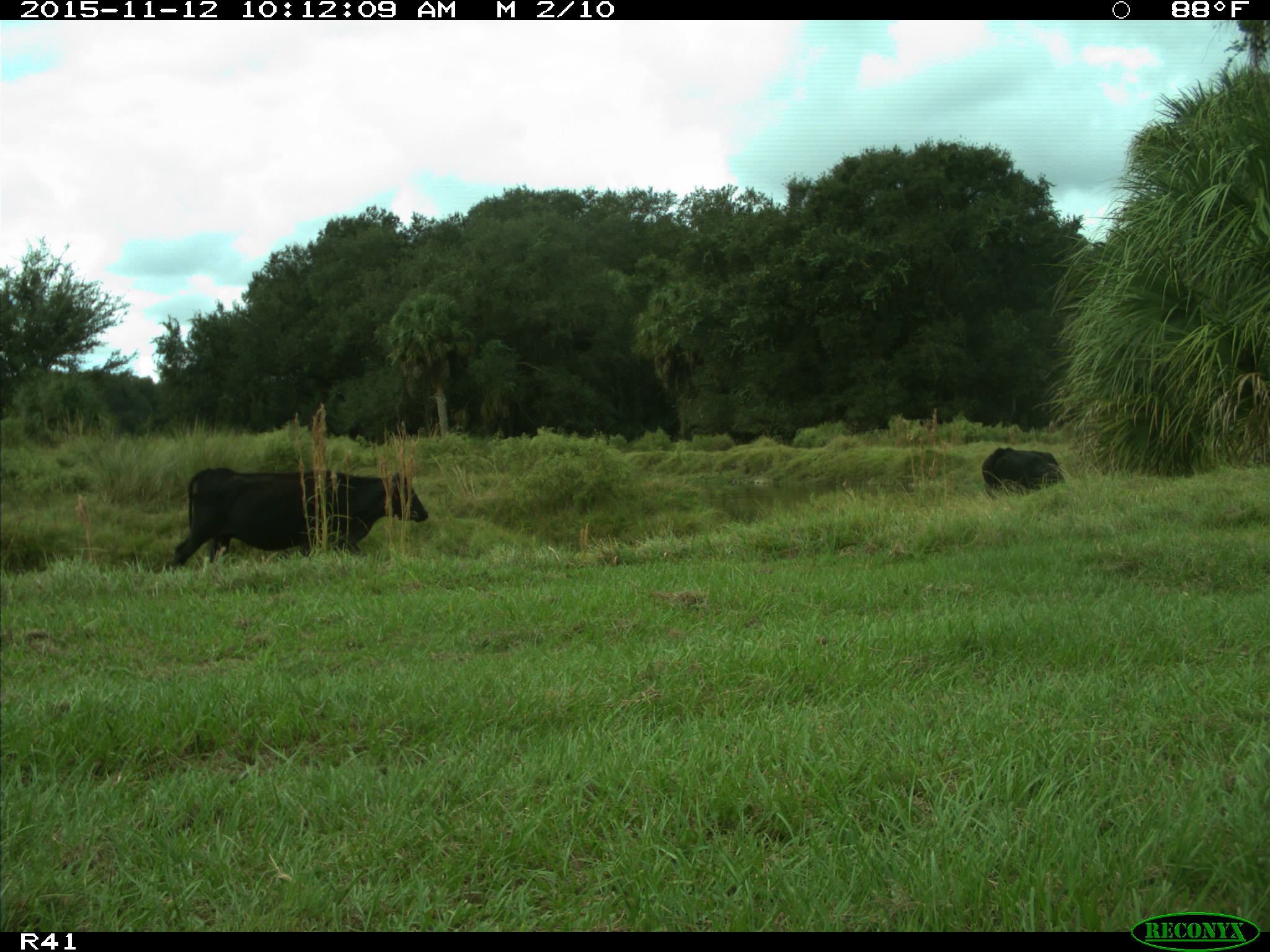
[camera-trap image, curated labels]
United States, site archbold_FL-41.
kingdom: Animalia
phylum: Chordata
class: Mammalia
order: Artiodactyla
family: Bovidae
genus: Bos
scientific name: Bos taurus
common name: domestic cow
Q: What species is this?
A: Bos taurus (domestic cow).